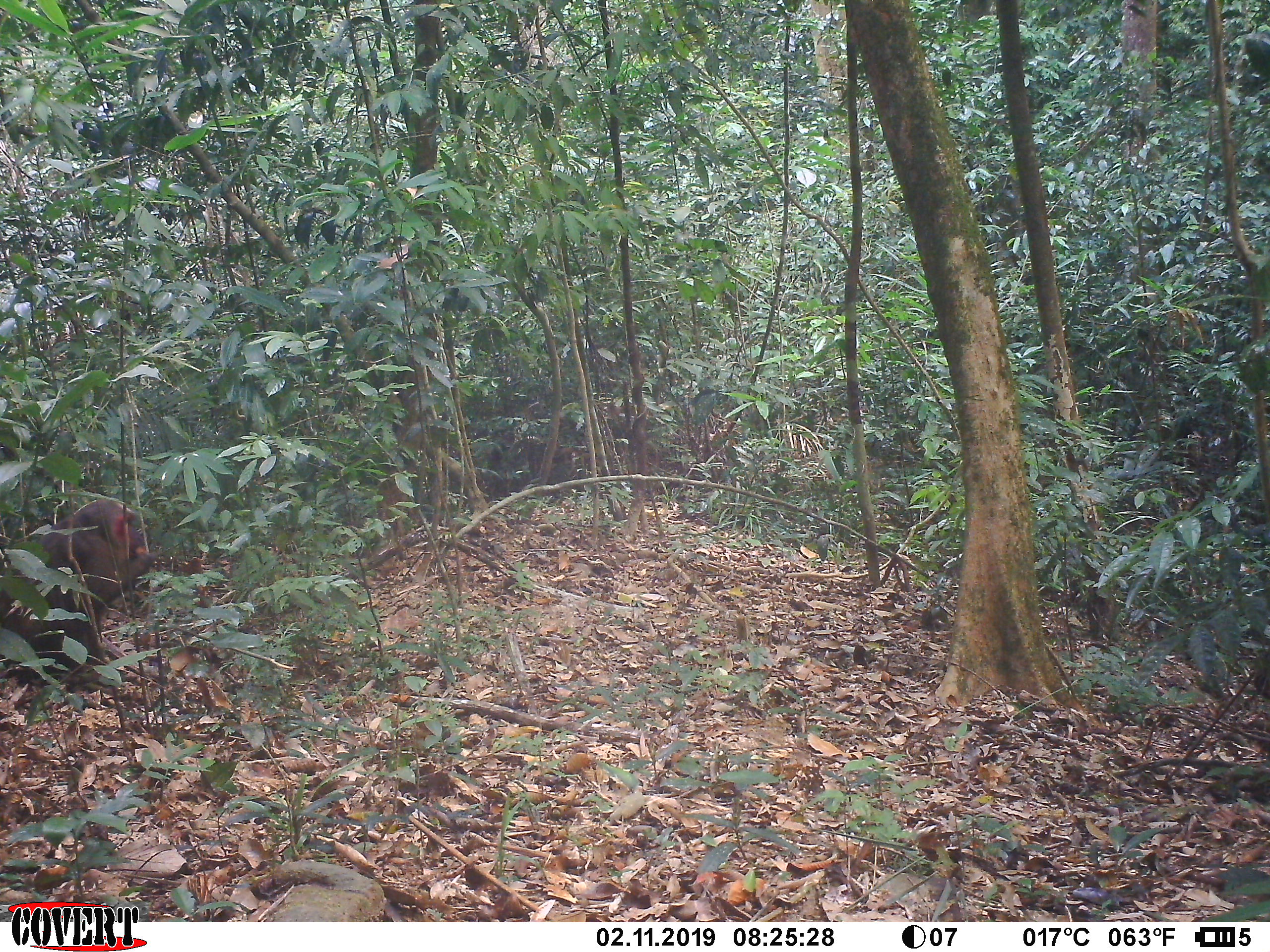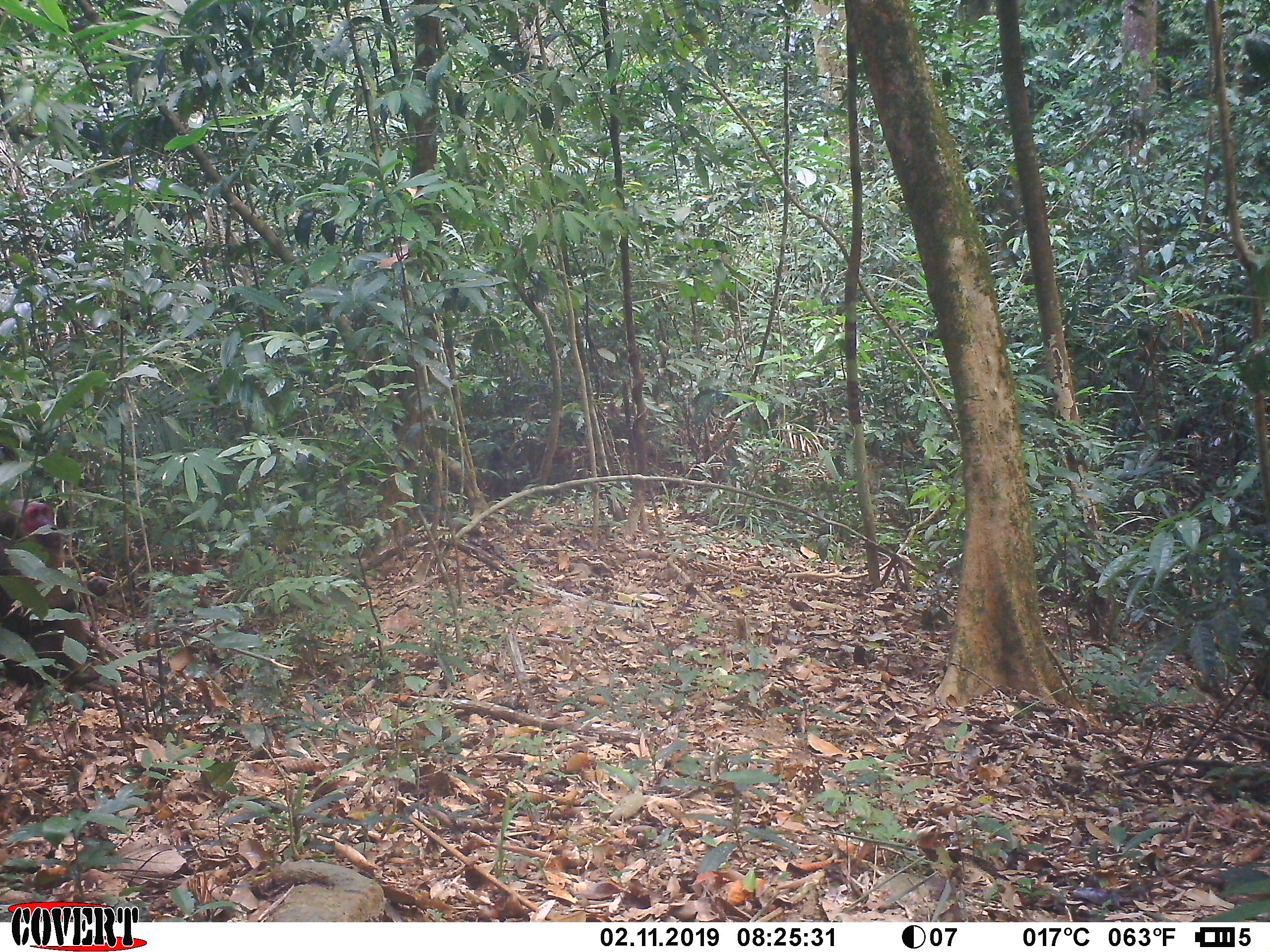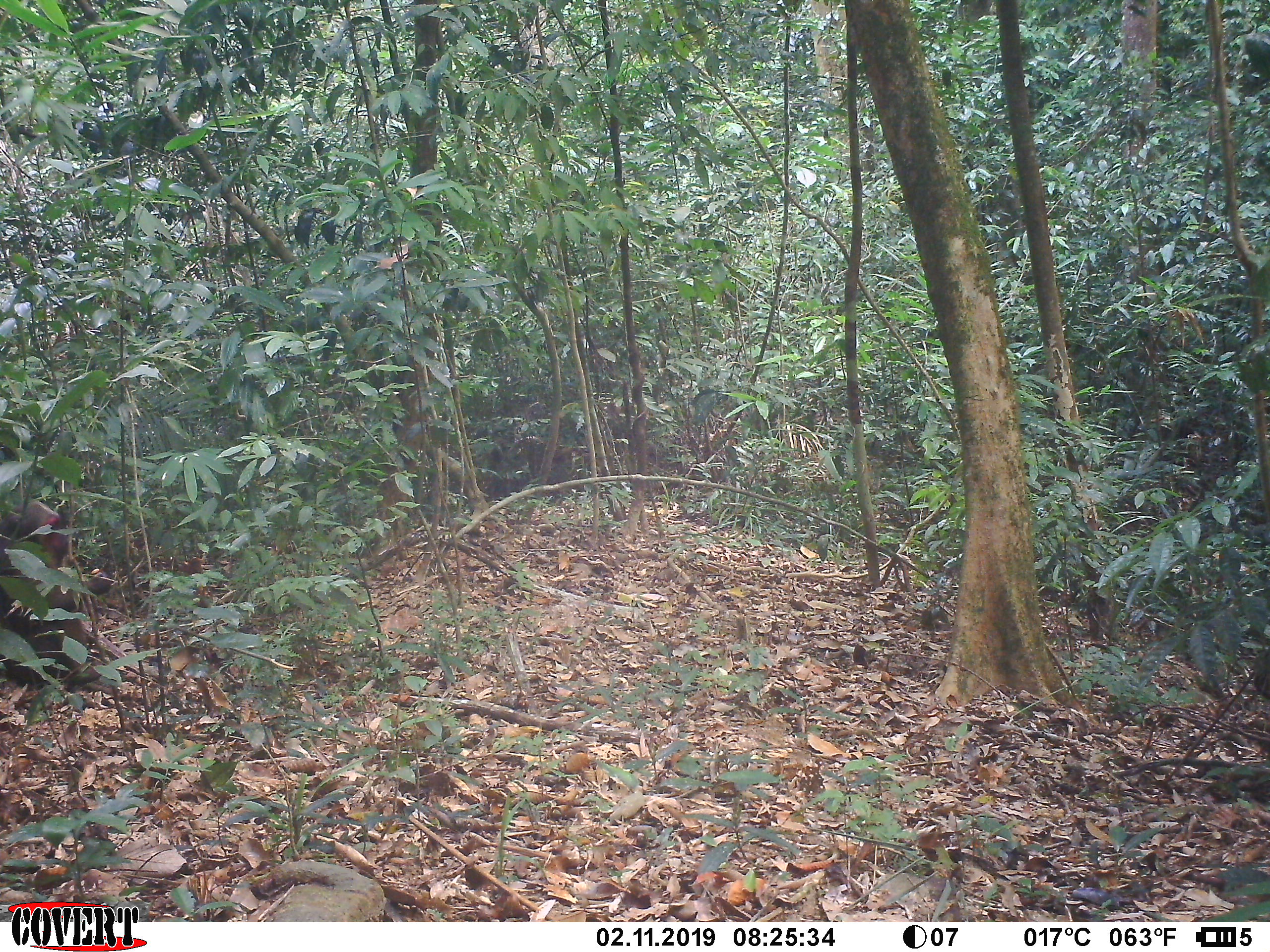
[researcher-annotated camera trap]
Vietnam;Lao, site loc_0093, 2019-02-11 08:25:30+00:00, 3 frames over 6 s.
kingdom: Animalia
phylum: Chordata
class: Mammalia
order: Primates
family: Cercopithecidae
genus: Macaca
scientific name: Macaca arctoides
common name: stump-tailed macaque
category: stump tailed macaque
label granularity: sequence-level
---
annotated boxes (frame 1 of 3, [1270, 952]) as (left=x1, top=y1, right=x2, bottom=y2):
stump tailed macaque: (left=0, top=497, right=158, bottom=693)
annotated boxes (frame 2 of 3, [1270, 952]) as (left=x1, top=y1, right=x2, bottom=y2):
stump tailed macaque: (left=0, top=497, right=105, bottom=688)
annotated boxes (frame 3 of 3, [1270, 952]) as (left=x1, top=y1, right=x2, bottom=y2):
stump tailed macaque: (left=0, top=498, right=112, bottom=688)